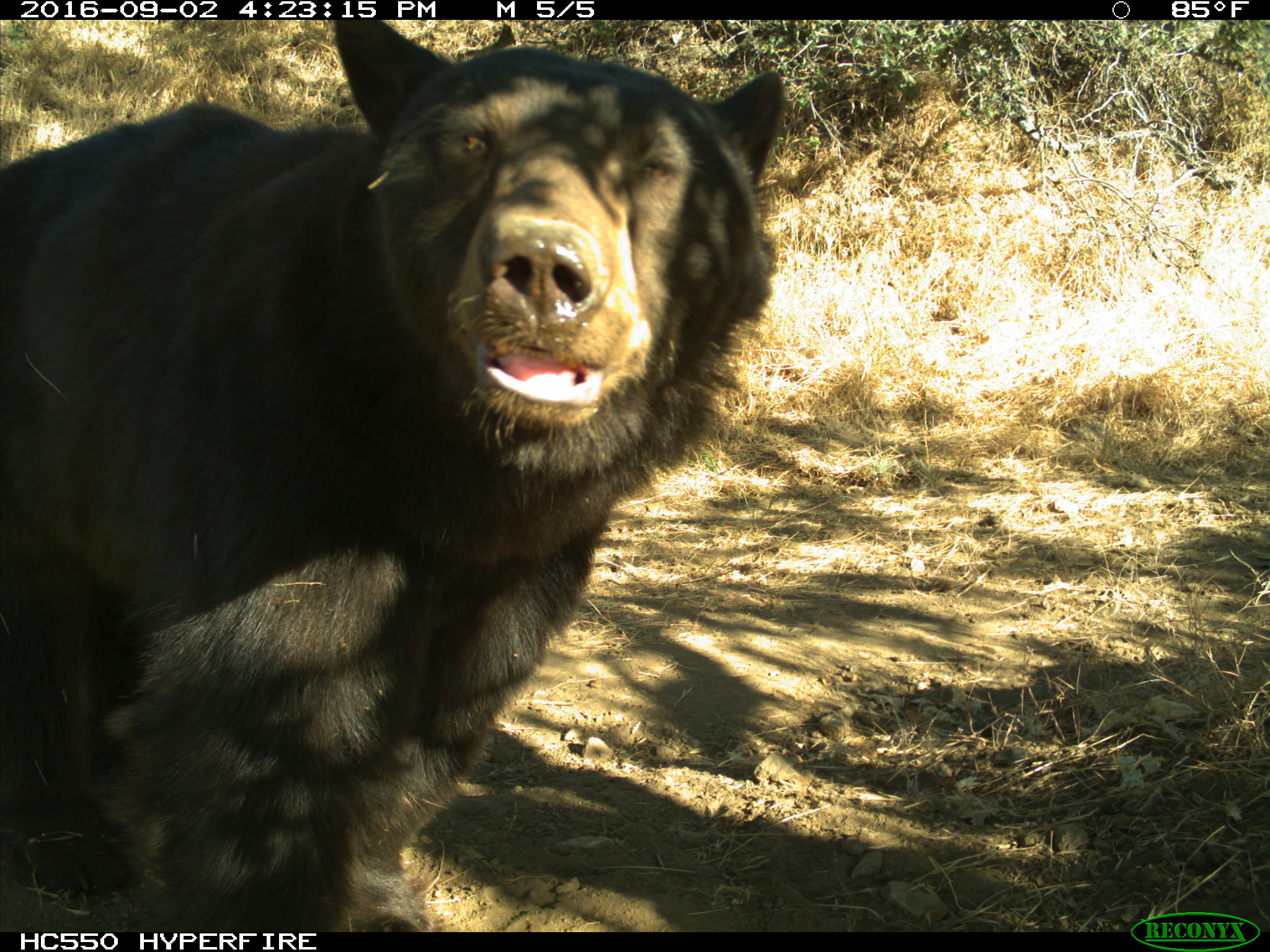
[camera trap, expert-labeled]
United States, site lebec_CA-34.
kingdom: Animalia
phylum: Chordata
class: Mammalia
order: Carnivora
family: Ursidae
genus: Ursus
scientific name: Ursus americanus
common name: american black bear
Ursus americanus (american black bear).